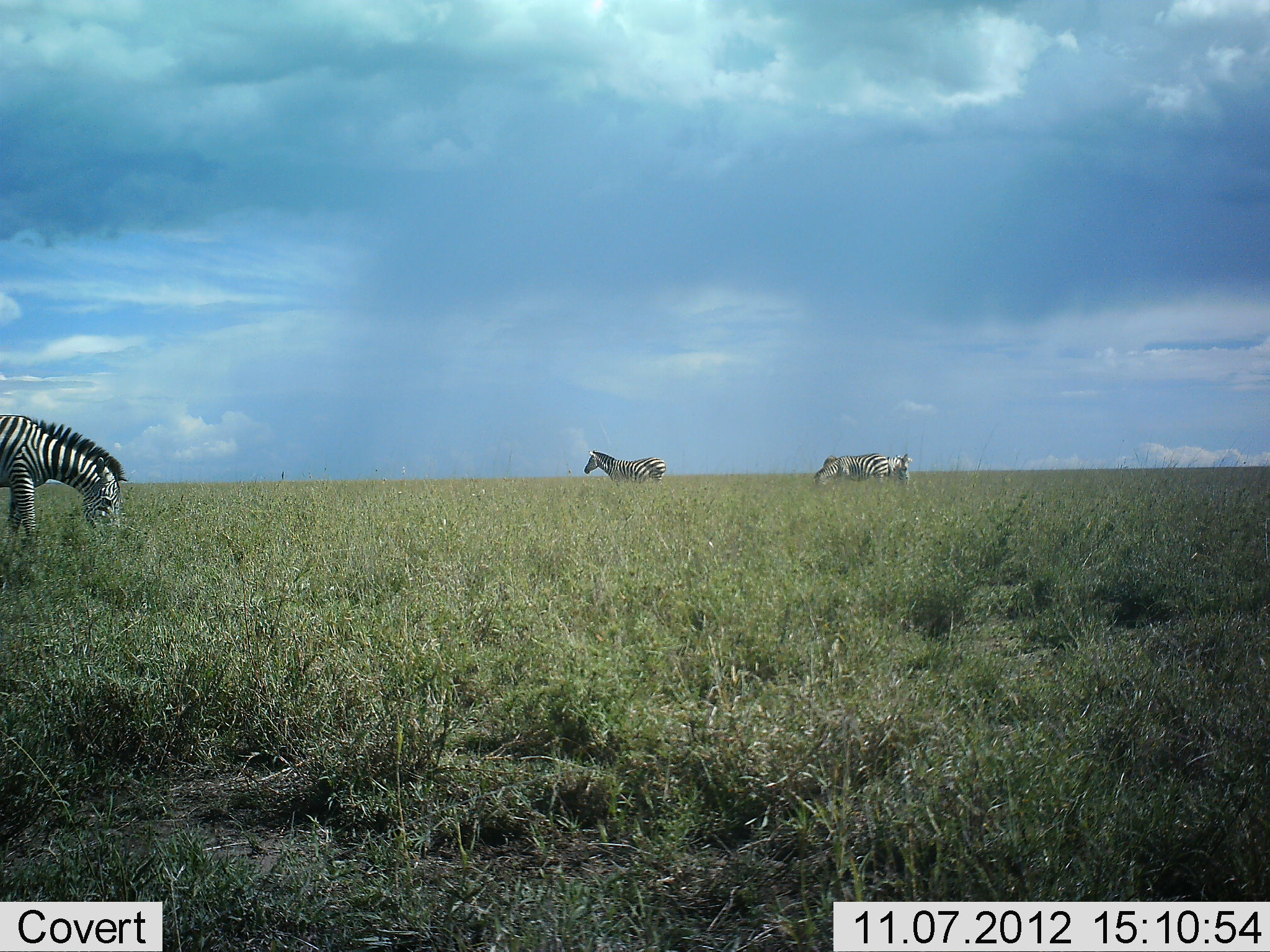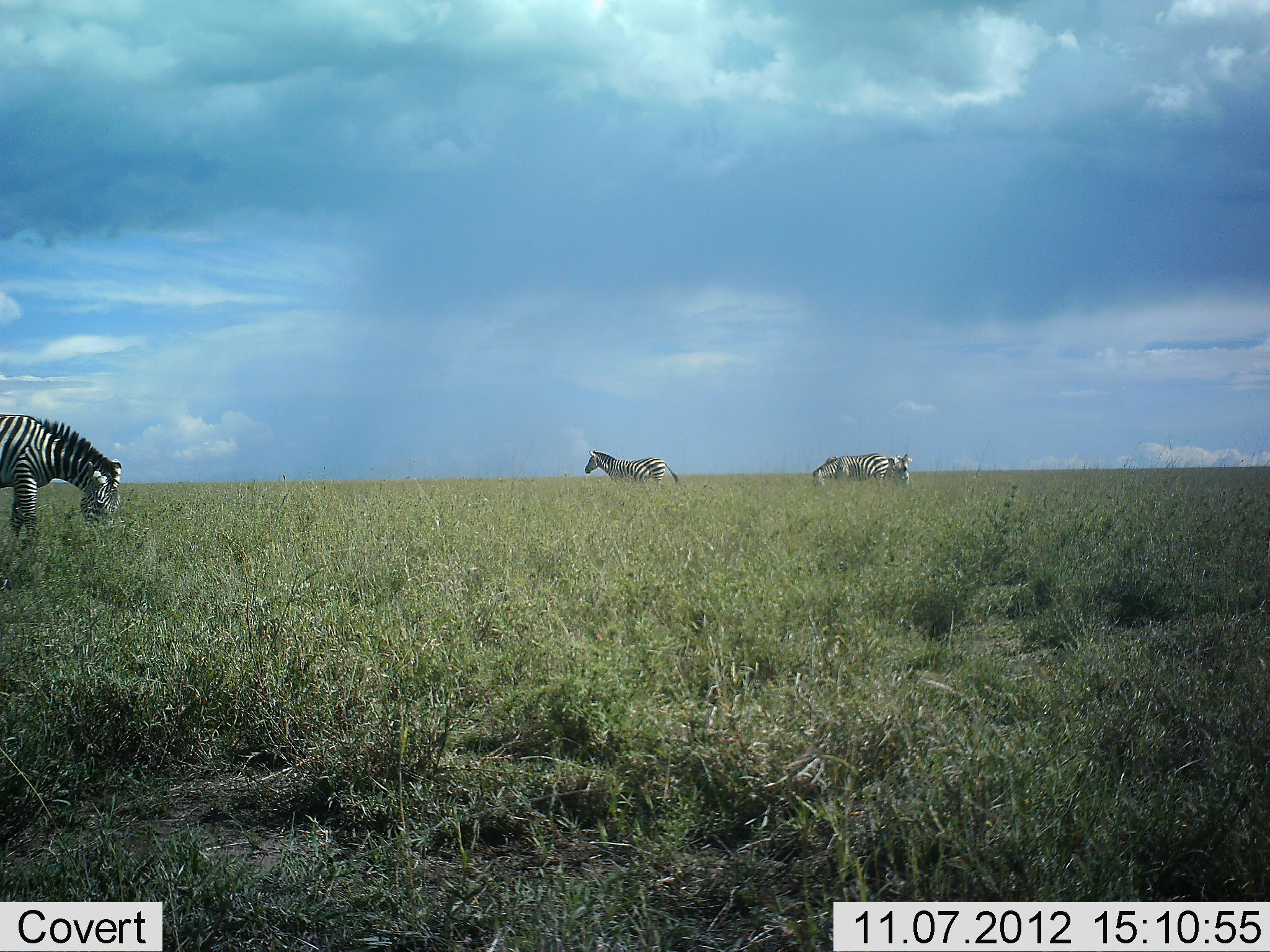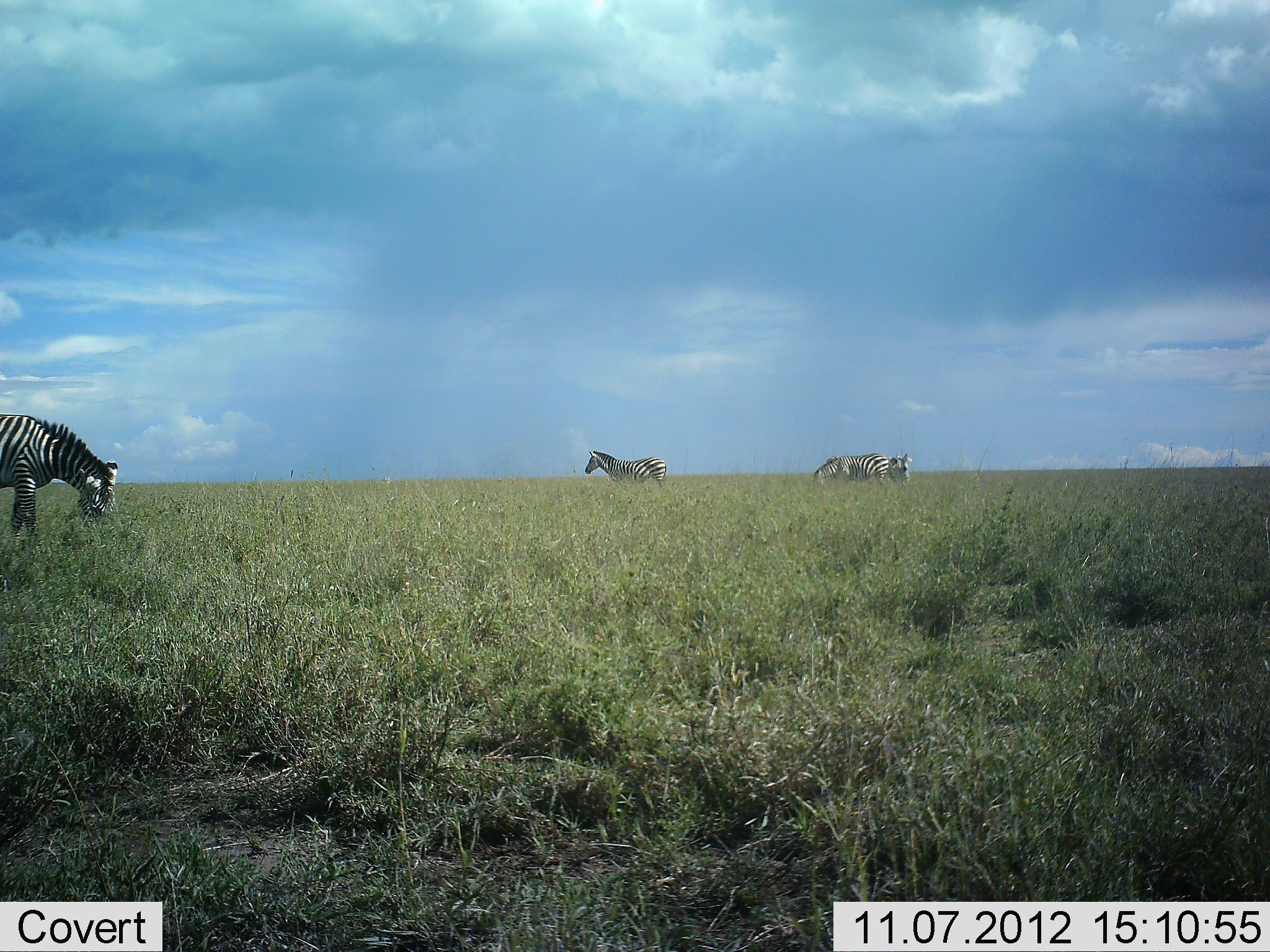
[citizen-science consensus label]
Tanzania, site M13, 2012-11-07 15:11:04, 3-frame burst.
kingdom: Animalia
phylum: Chordata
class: Mammalia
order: Perissodactyla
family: Equidae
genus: Equus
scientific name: Equus quagga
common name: plains zebra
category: zebra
Zebra (plains zebra) (Equus quagga), count 4. Behavior (volunteer vote fractions): standing 90%, resting 10%, moving 0%, interacting 0%. Young present (vote fraction): 0%. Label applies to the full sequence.